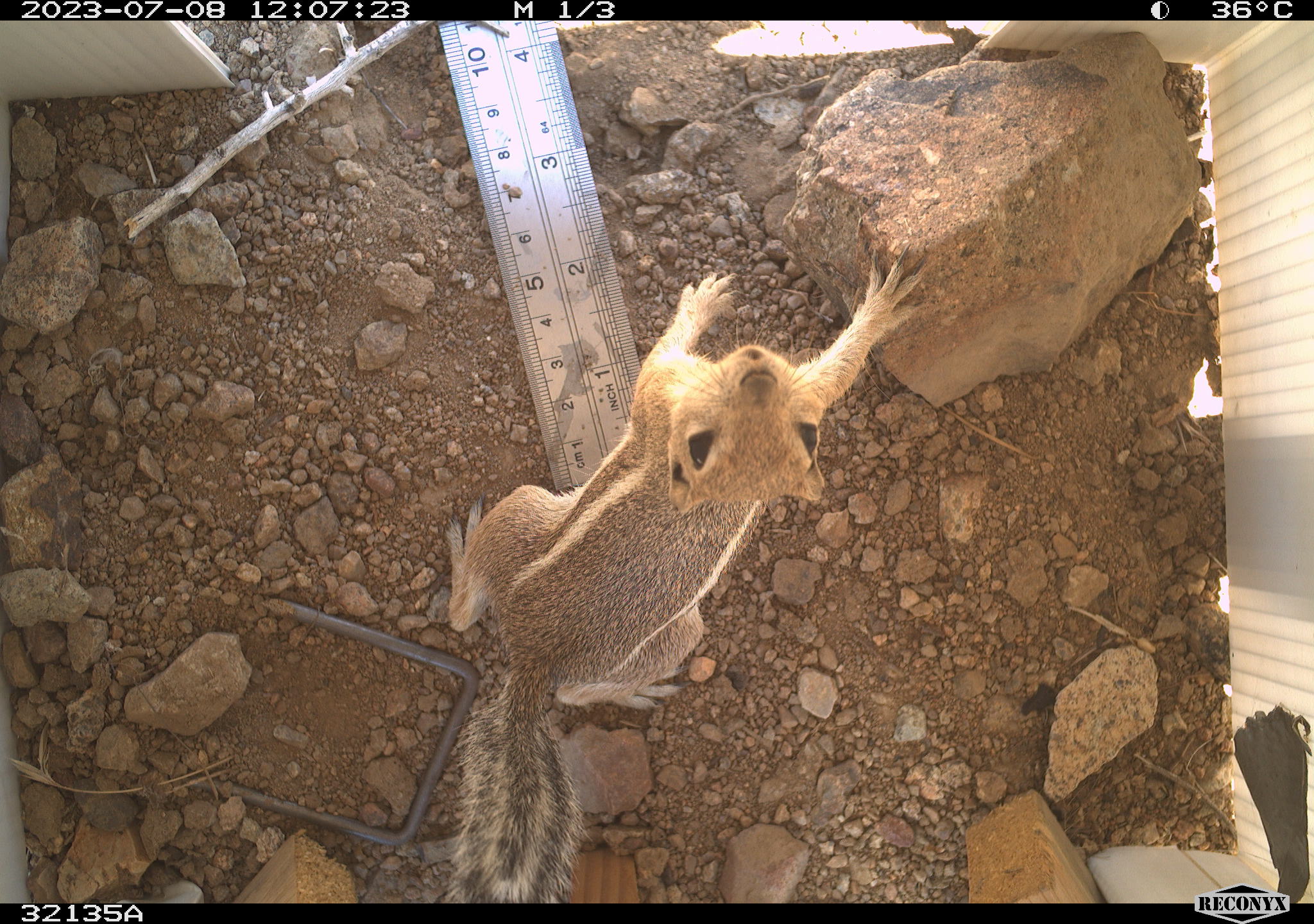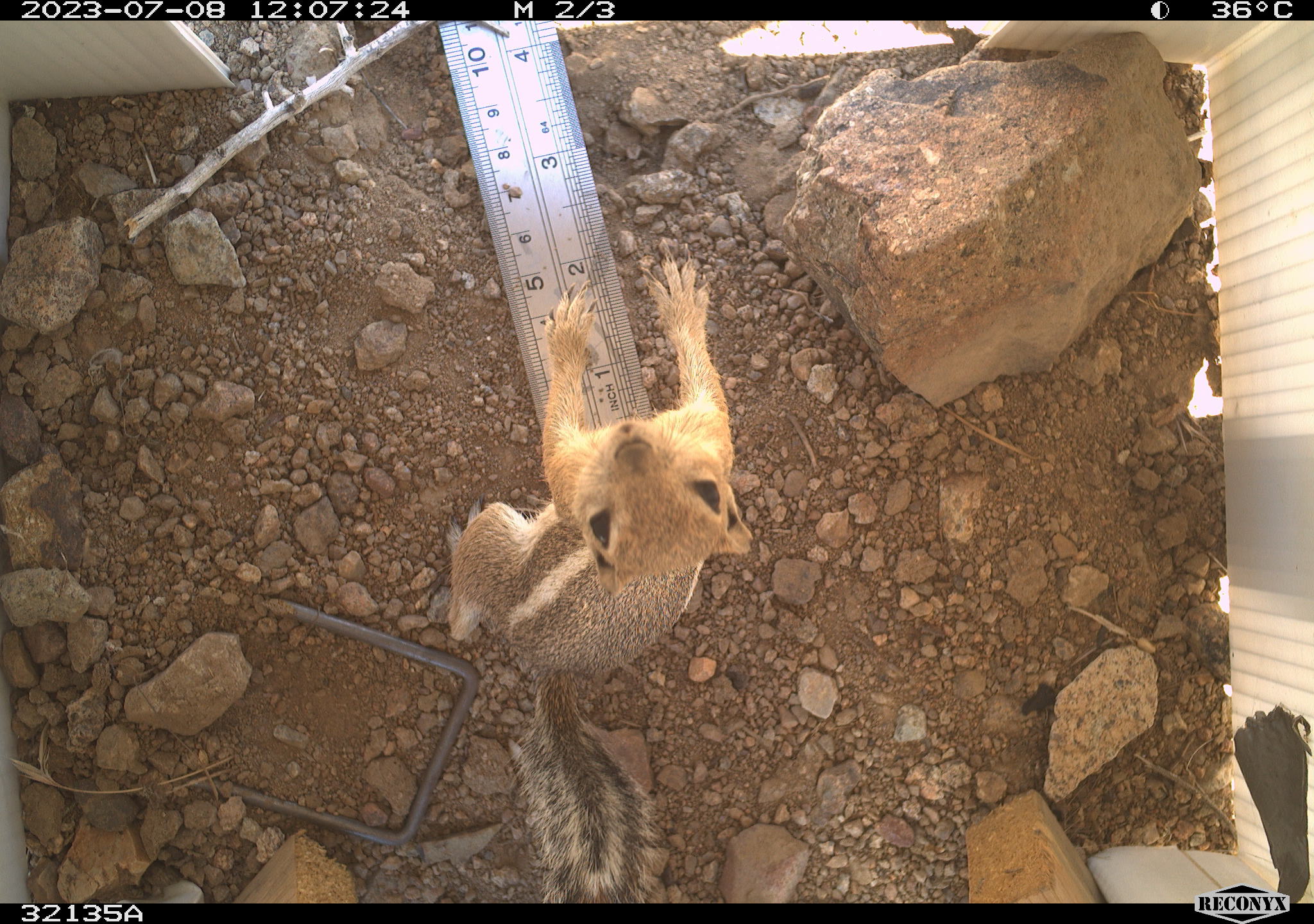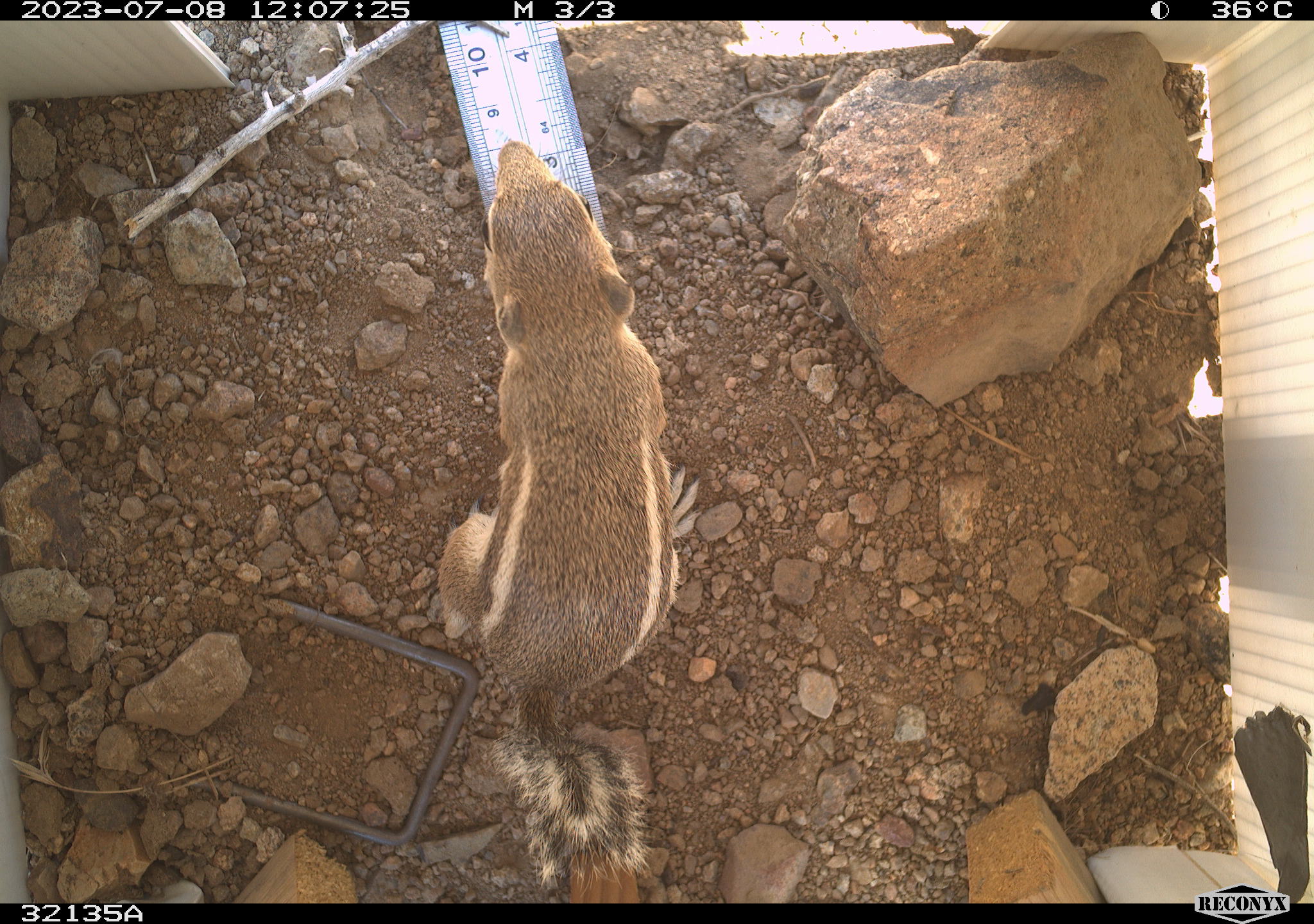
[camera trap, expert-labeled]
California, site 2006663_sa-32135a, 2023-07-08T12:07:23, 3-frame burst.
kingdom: Animalia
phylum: Chordata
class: Mammalia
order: Rodentia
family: Sciuridae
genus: Ammospermophilus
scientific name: Ammospermophilus leucurus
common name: white-tailed antelope squirrel